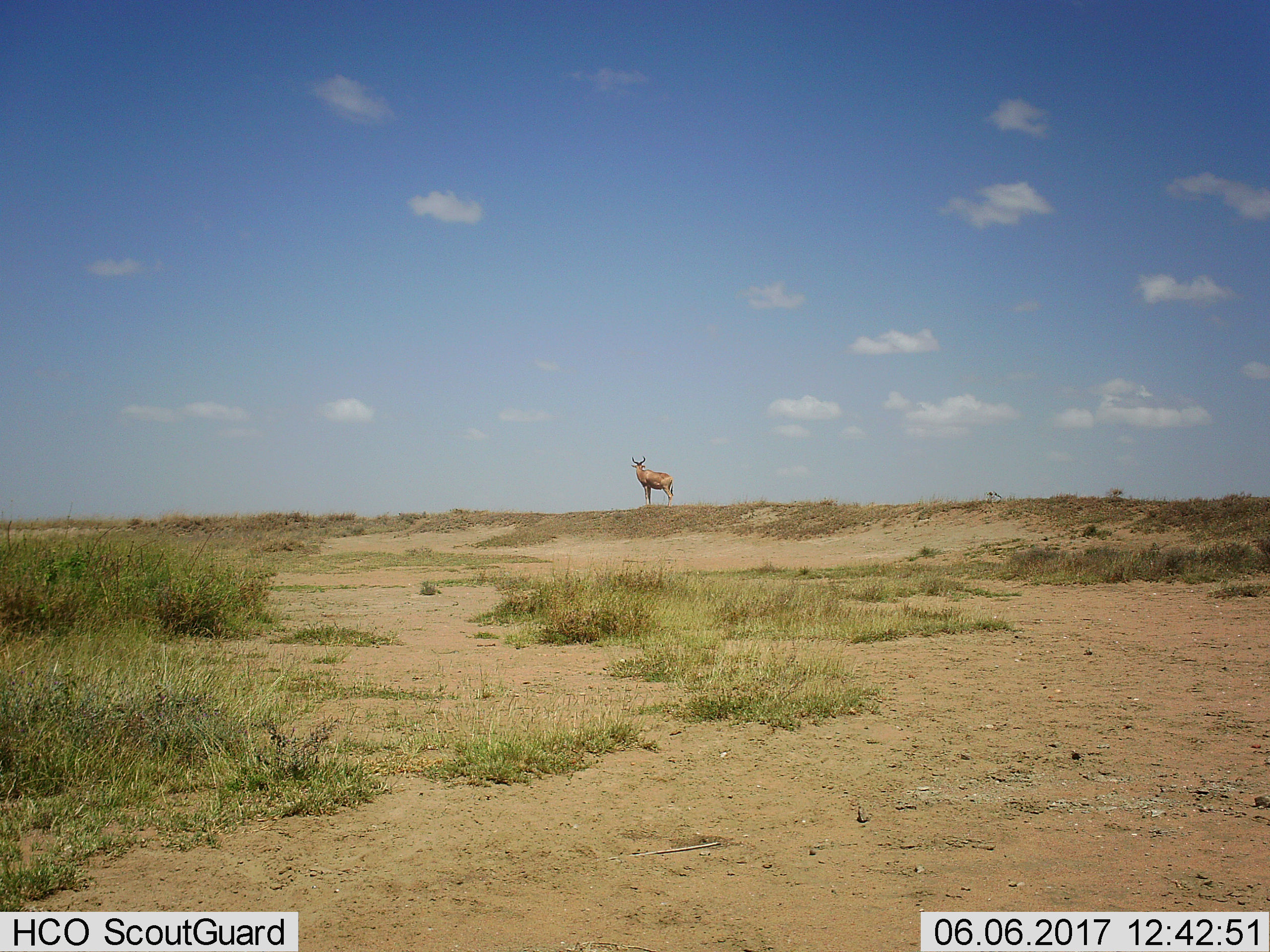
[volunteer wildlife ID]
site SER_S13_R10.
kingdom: Animalia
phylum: Chordata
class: Mammalia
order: Artiodactyla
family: Bovidae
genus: Alcelaphus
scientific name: Alcelaphus buselaphus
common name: hartebeest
Hartebeest (Alcelaphus buselaphus), count 1. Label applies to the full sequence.